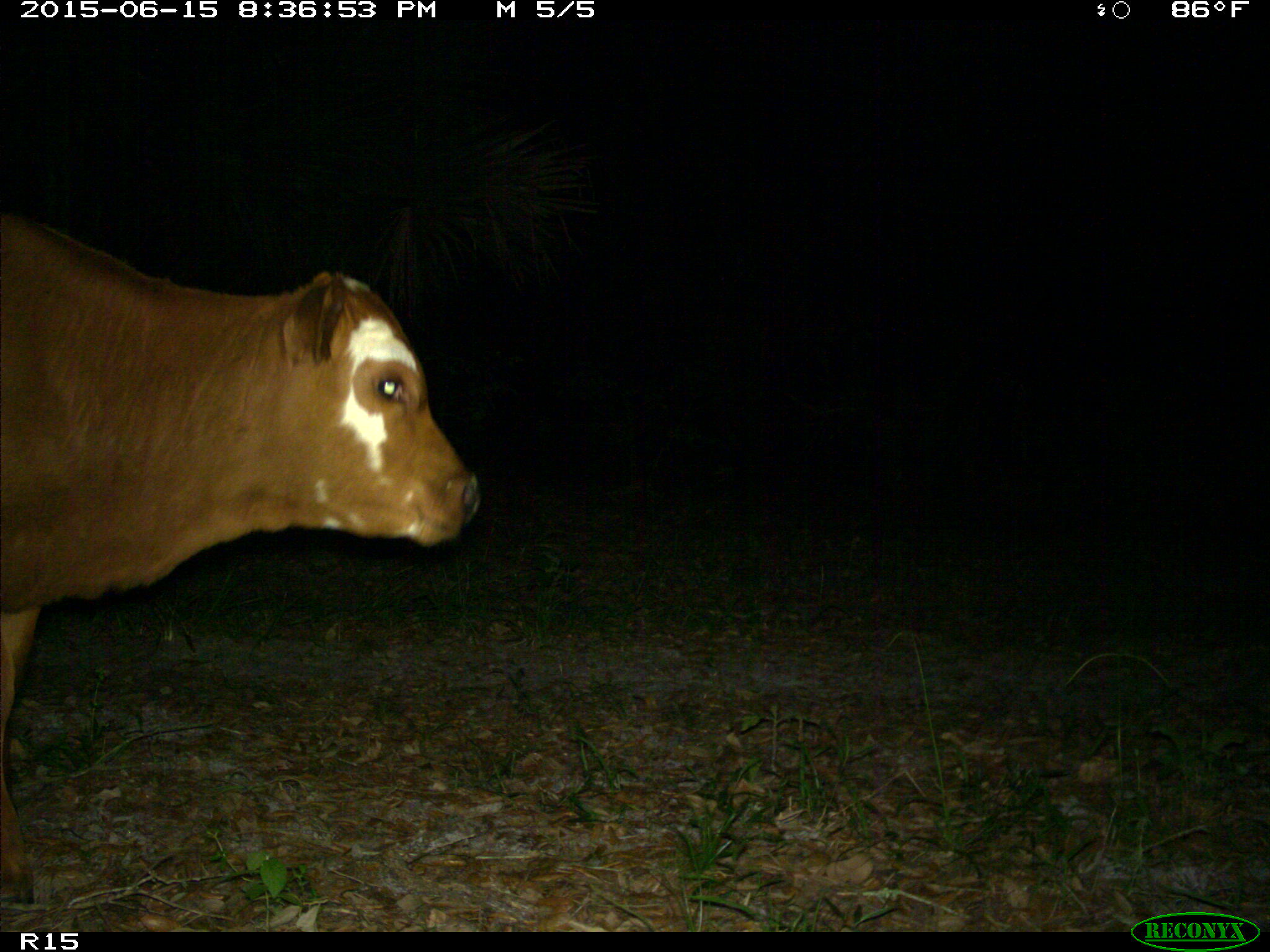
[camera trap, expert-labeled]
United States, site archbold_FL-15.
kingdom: Animalia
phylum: Chordata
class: Mammalia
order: Artiodactyla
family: Bovidae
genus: Bos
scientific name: Bos taurus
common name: domestic cow